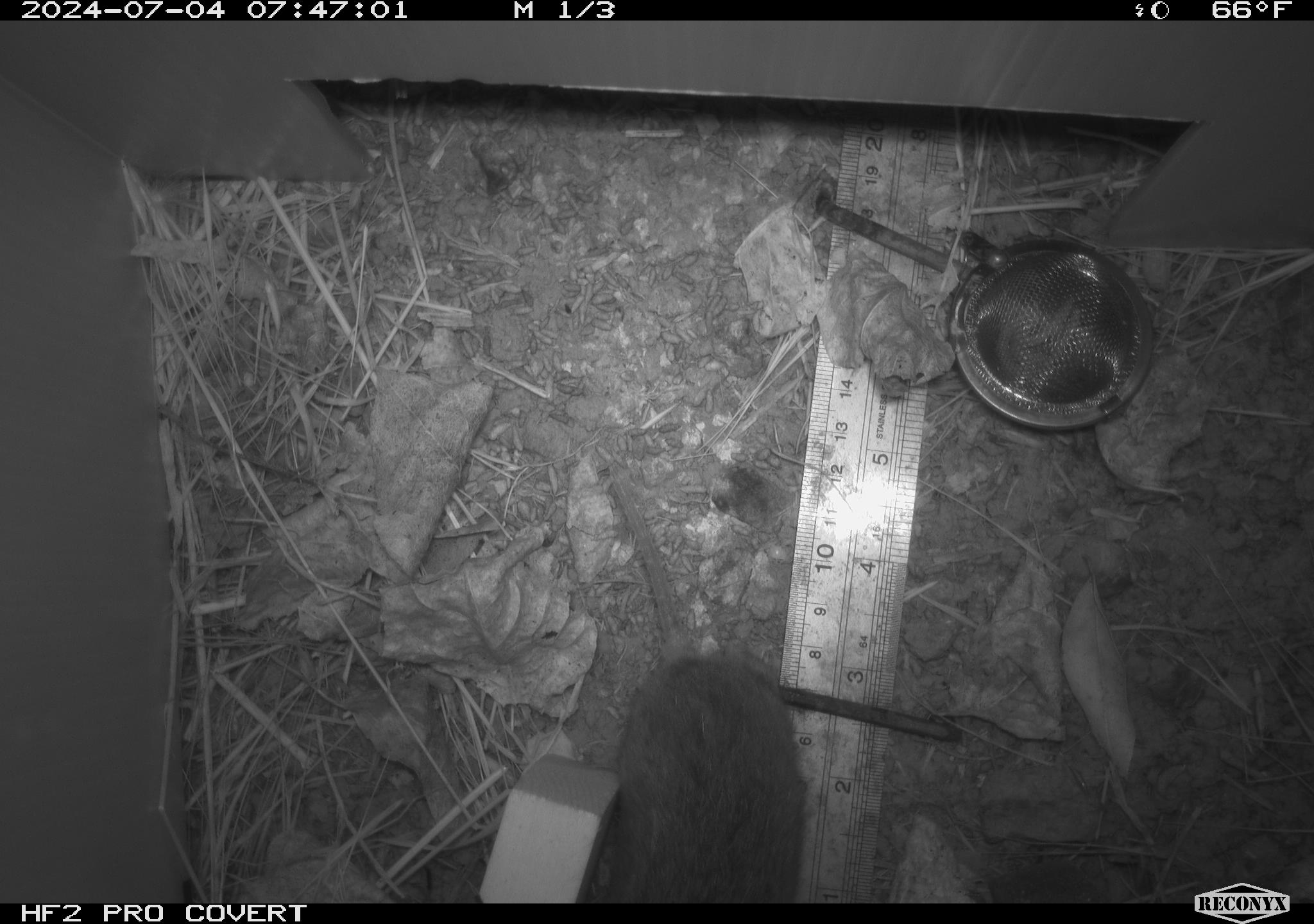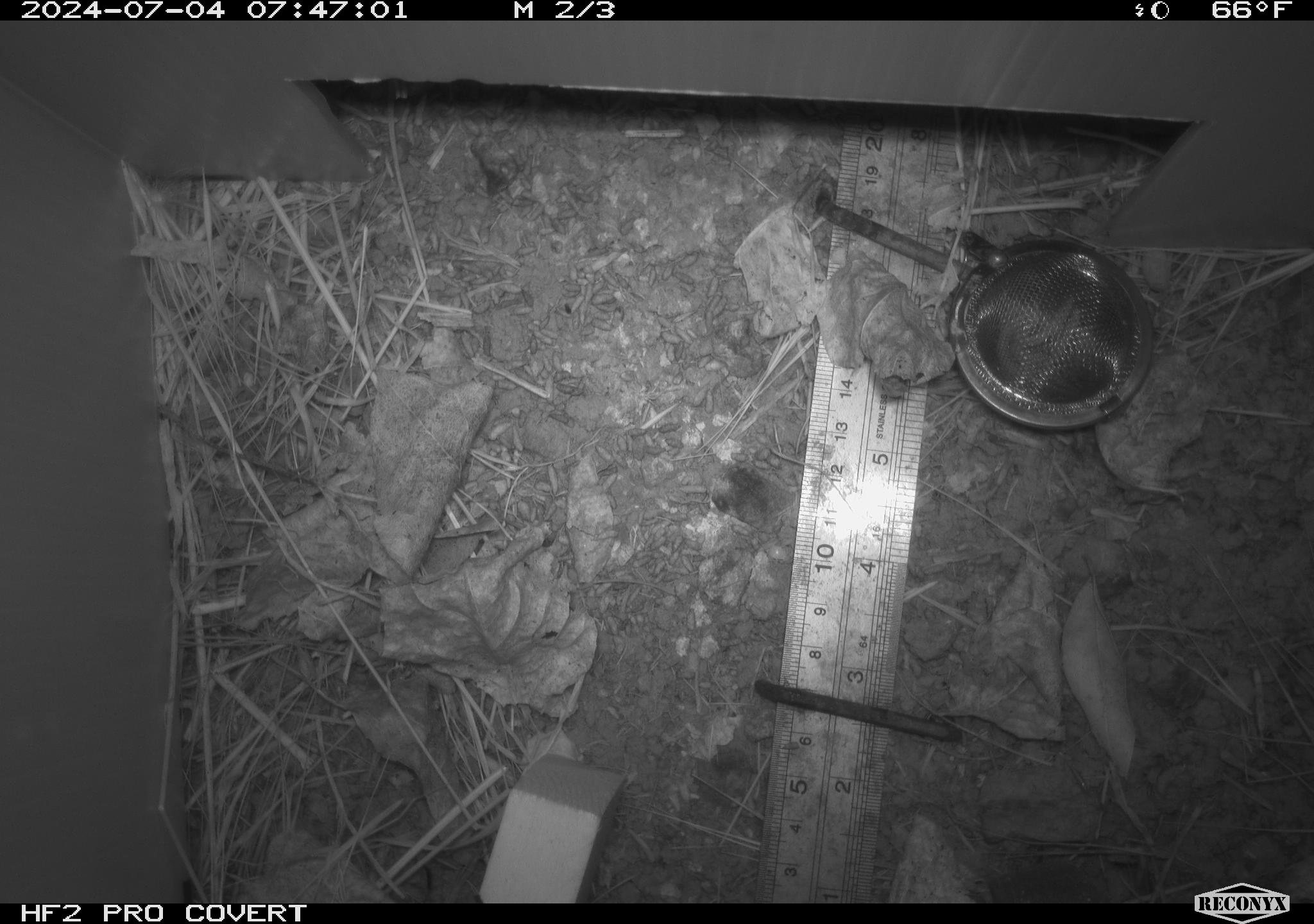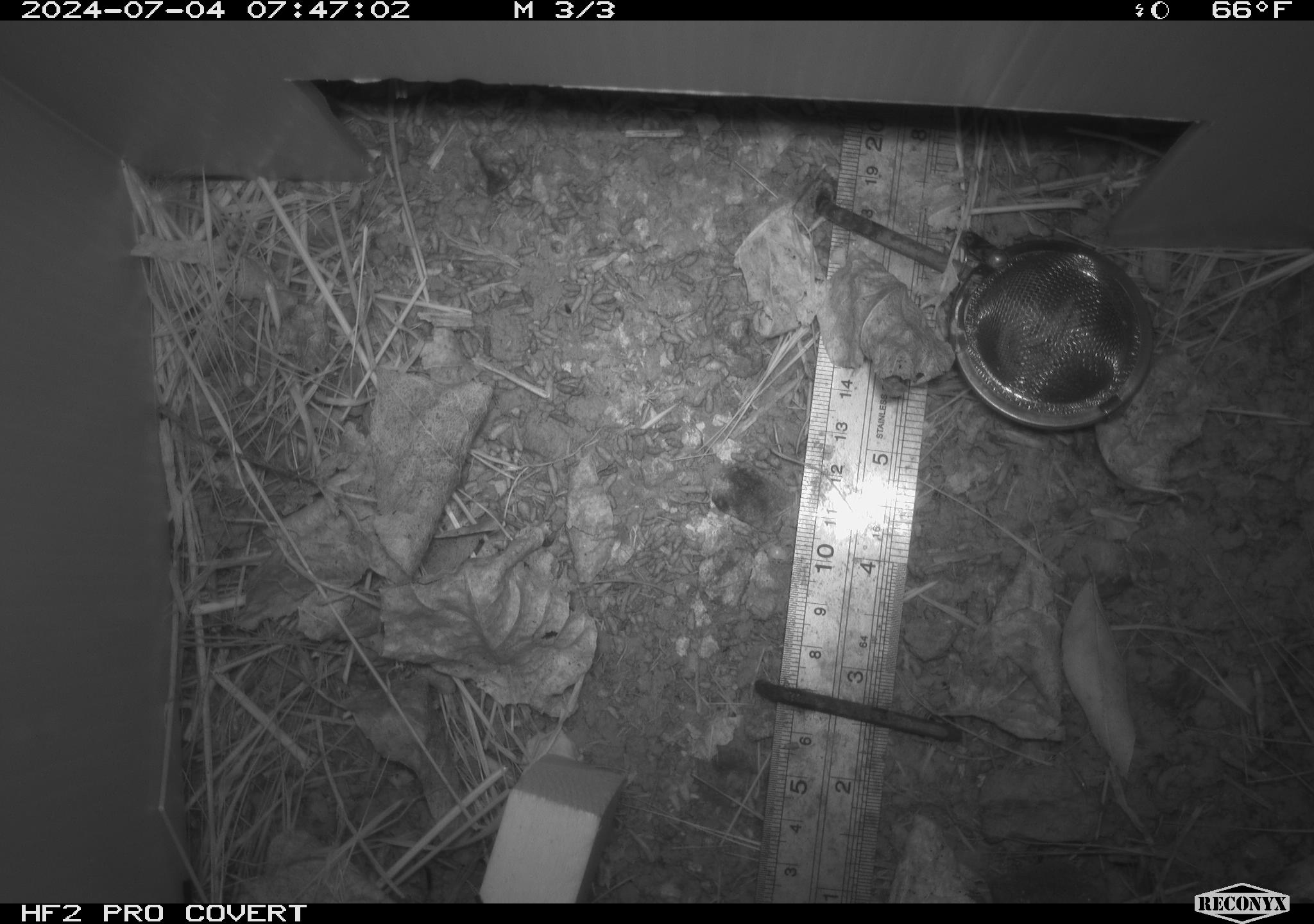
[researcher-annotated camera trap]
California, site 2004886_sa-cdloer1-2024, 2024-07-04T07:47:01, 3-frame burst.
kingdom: Animalia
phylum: Chordata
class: Mammalia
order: Rodentia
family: Cricetidae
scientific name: Arvicolinae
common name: voles, lemmings, and muskrats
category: arvicolinae subfamily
Arvicolinae subfamily (voles, lemmings, and muskrats) (Arvicolinae).